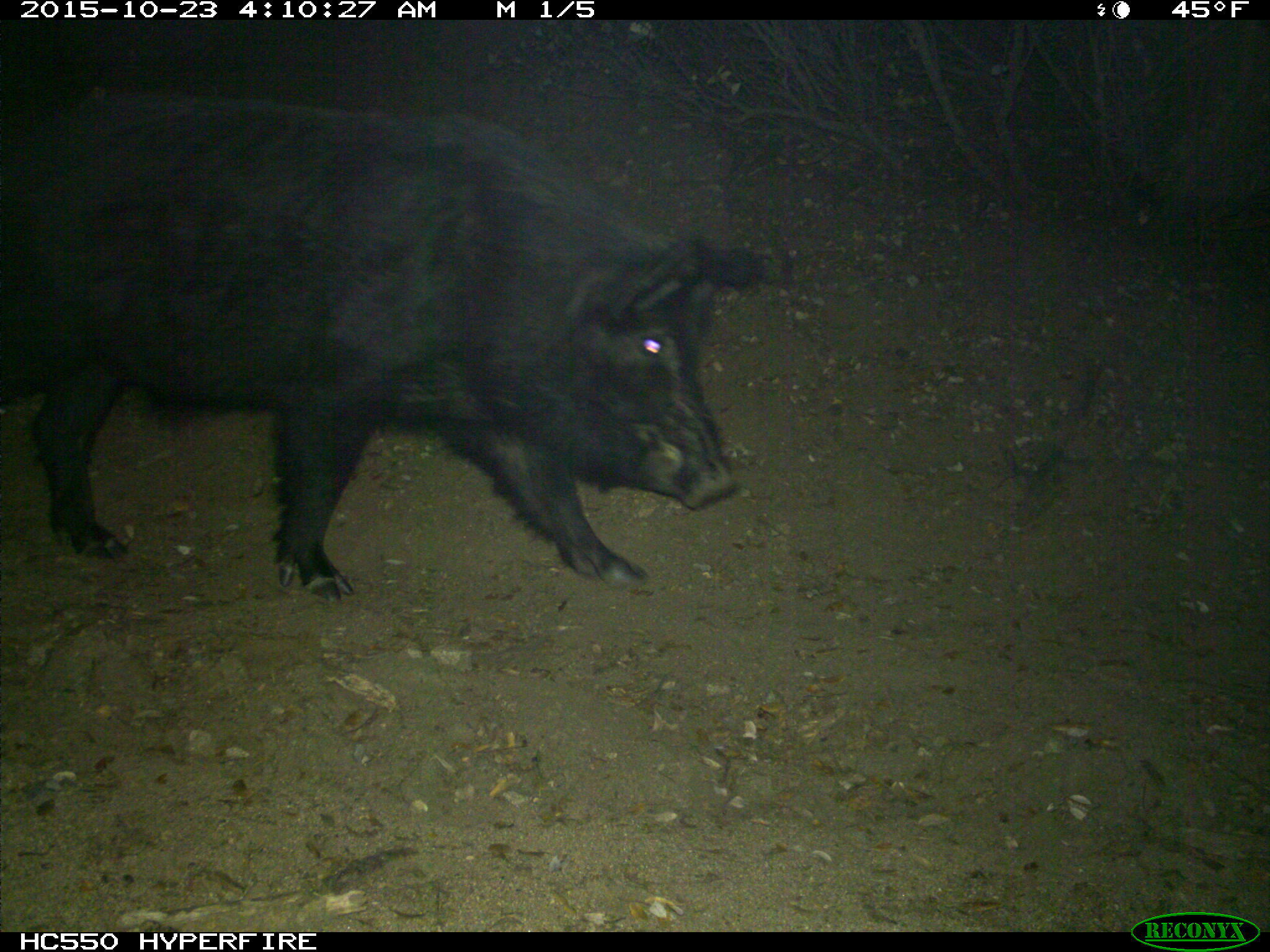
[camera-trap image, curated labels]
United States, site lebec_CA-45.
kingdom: Animalia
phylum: Chordata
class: Mammalia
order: Artiodactyla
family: Suidae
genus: Sus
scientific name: Sus scrofa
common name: wild boar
Sus scrofa (wild boar).